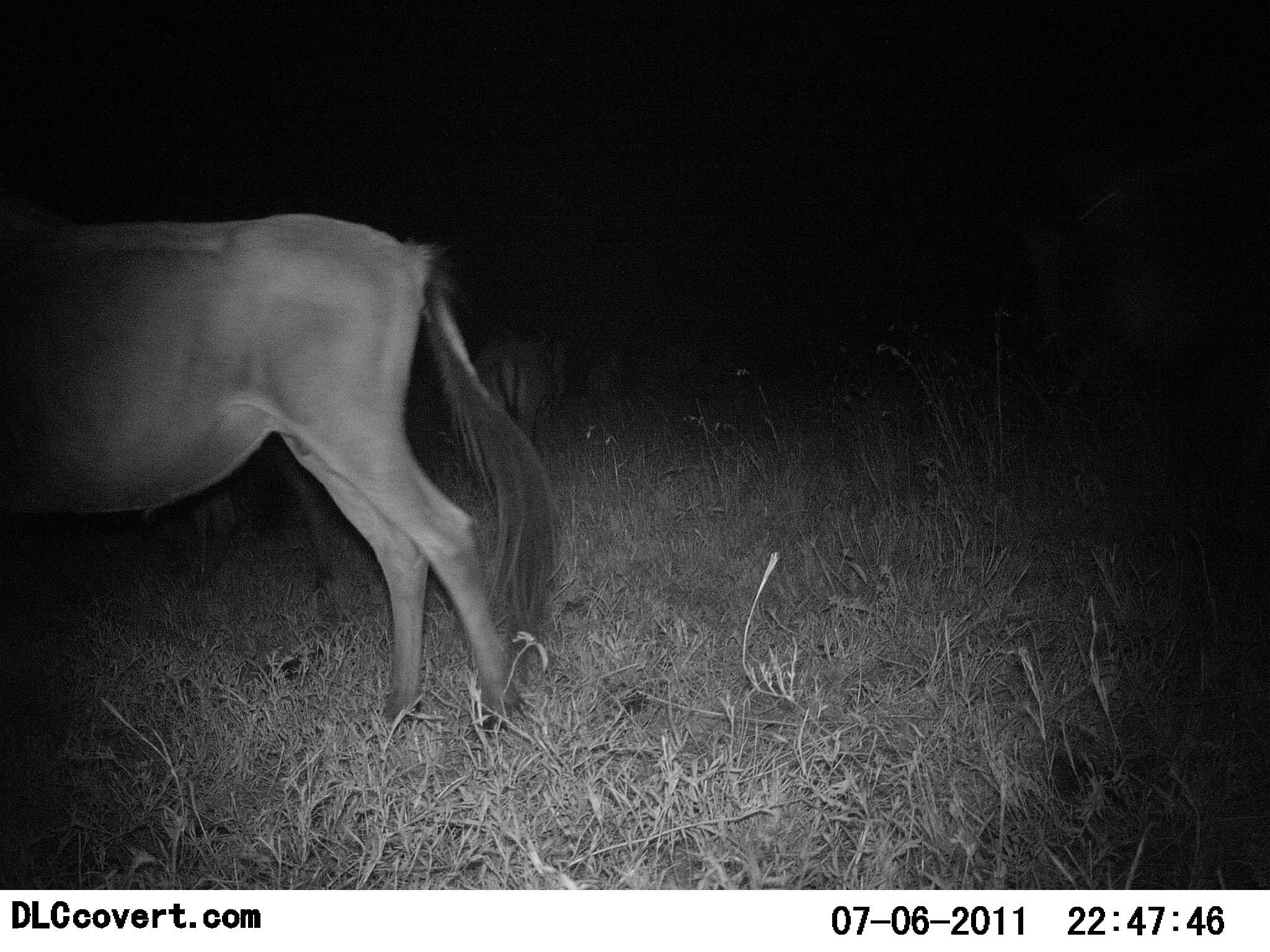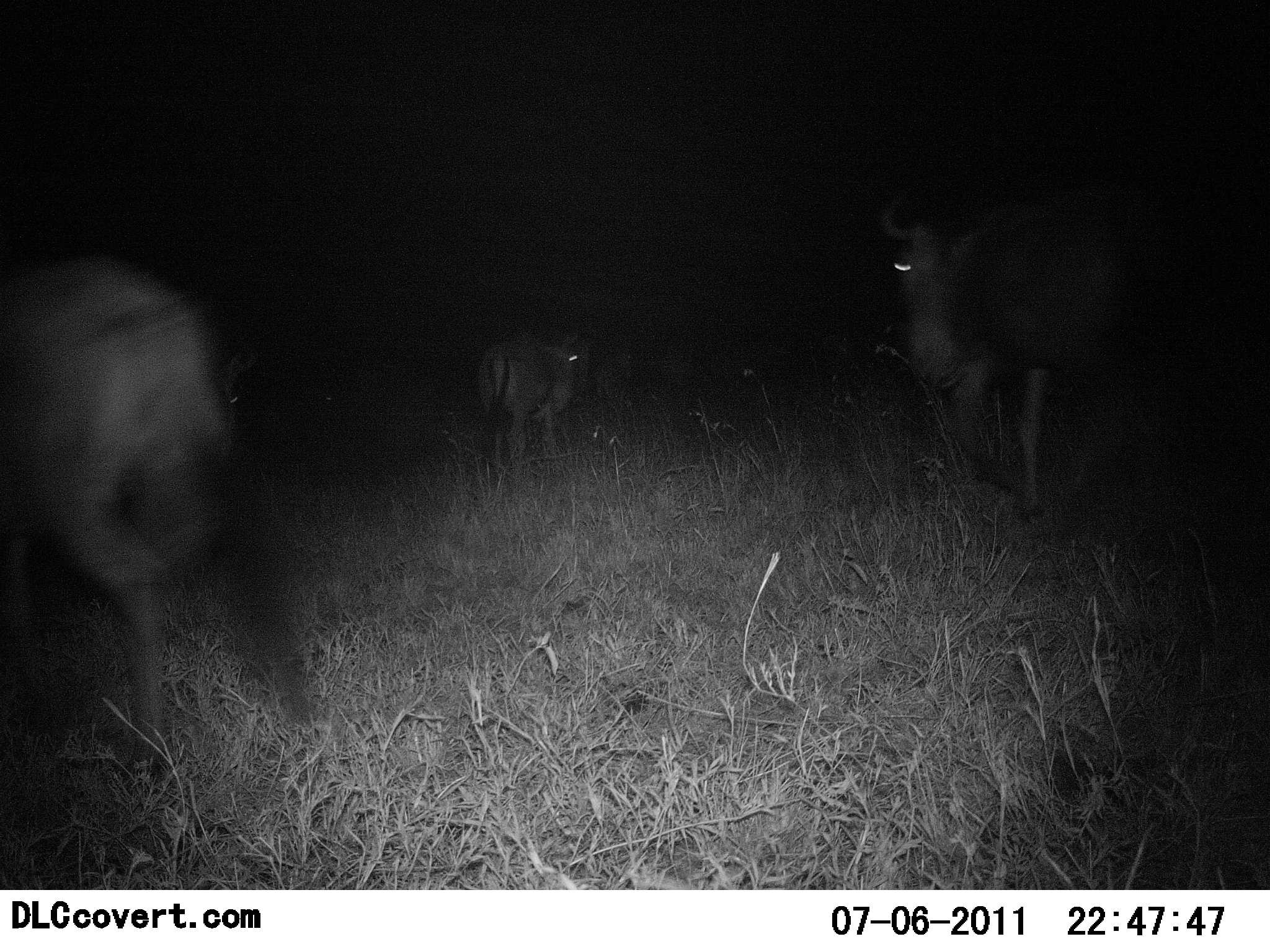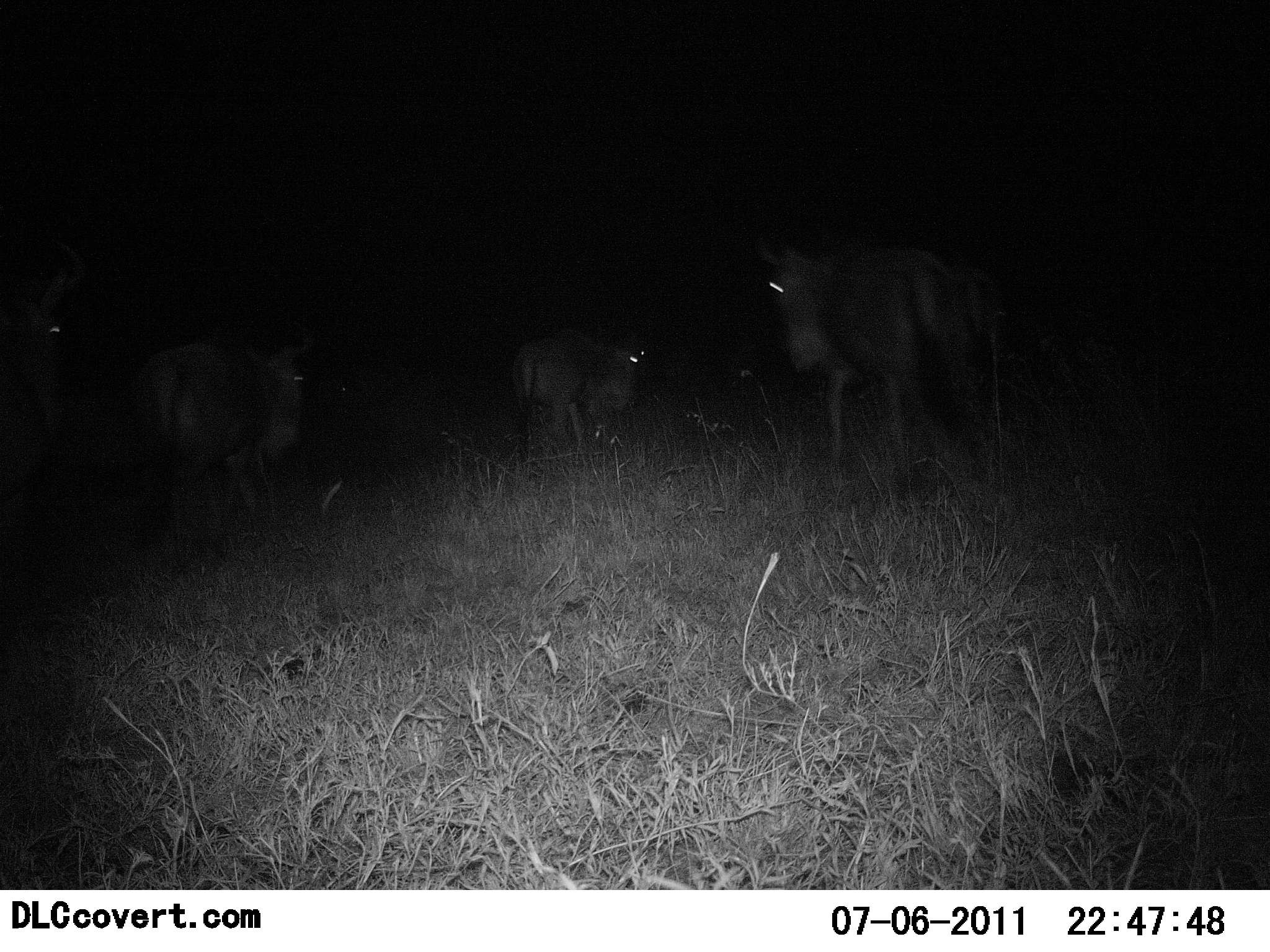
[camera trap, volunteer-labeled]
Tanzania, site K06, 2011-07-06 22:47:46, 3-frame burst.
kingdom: Animalia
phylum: Chordata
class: Mammalia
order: Artiodactyla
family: Bovidae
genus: Connochaetes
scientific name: Connochaetes taurinus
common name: blue wildebeest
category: wildebeest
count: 4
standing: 0%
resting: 0%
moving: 100%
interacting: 0%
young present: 9%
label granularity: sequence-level